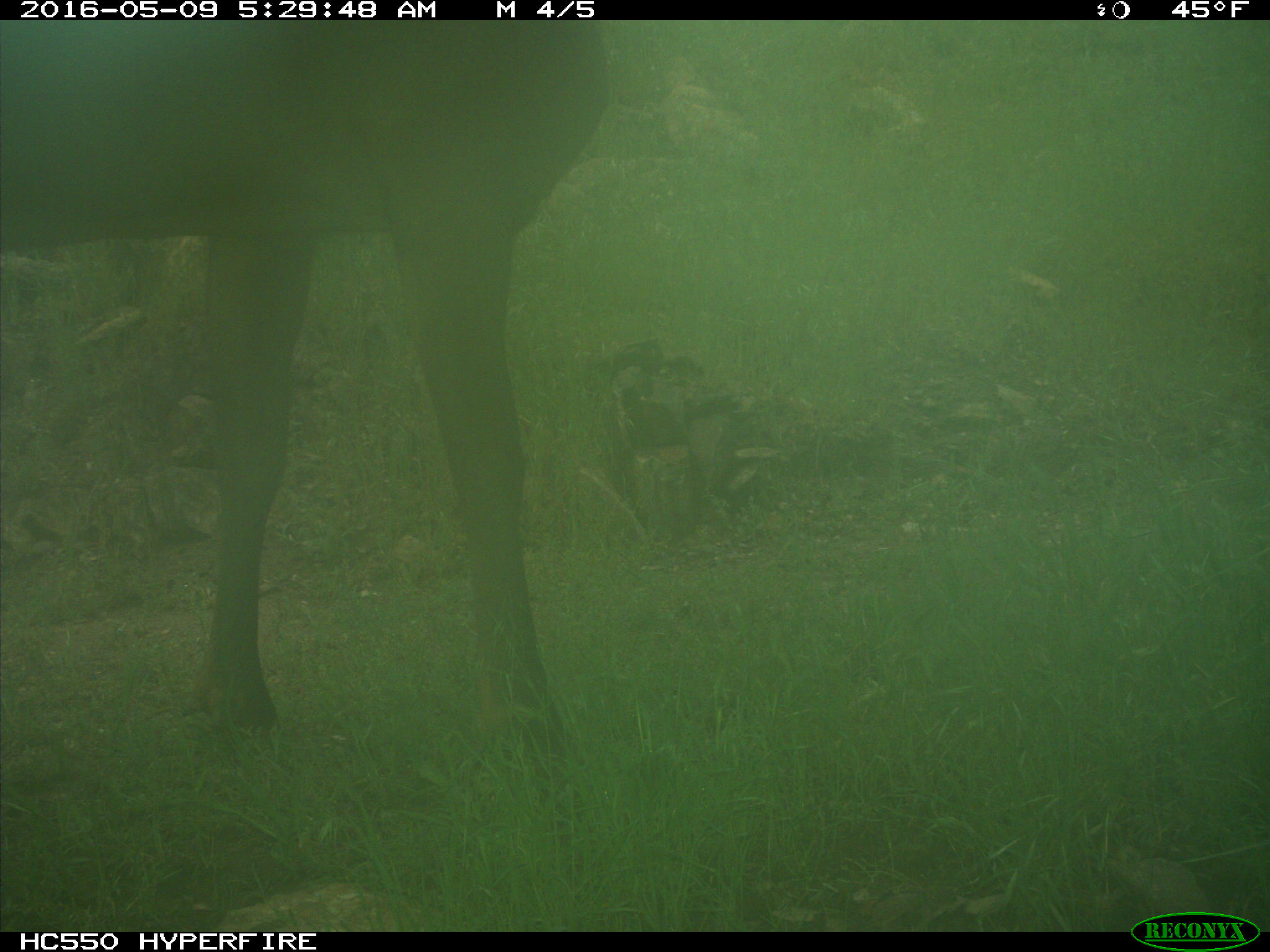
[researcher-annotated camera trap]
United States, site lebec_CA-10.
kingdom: Animalia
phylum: Chordata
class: Mammalia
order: Artiodactyla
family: Cervidae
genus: Cervus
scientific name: Cervus canadensis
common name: elk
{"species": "Cervus canadensis (elk)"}